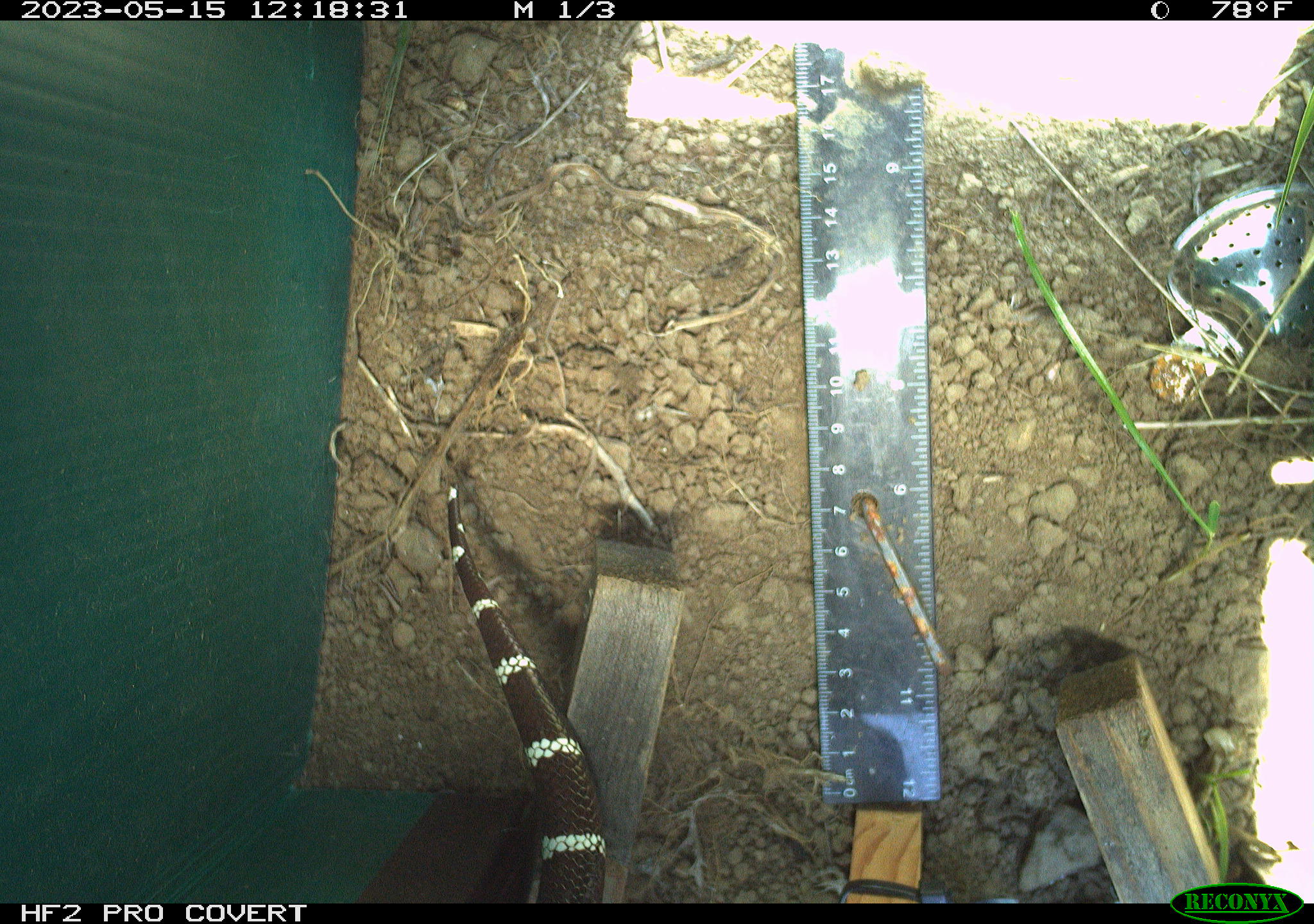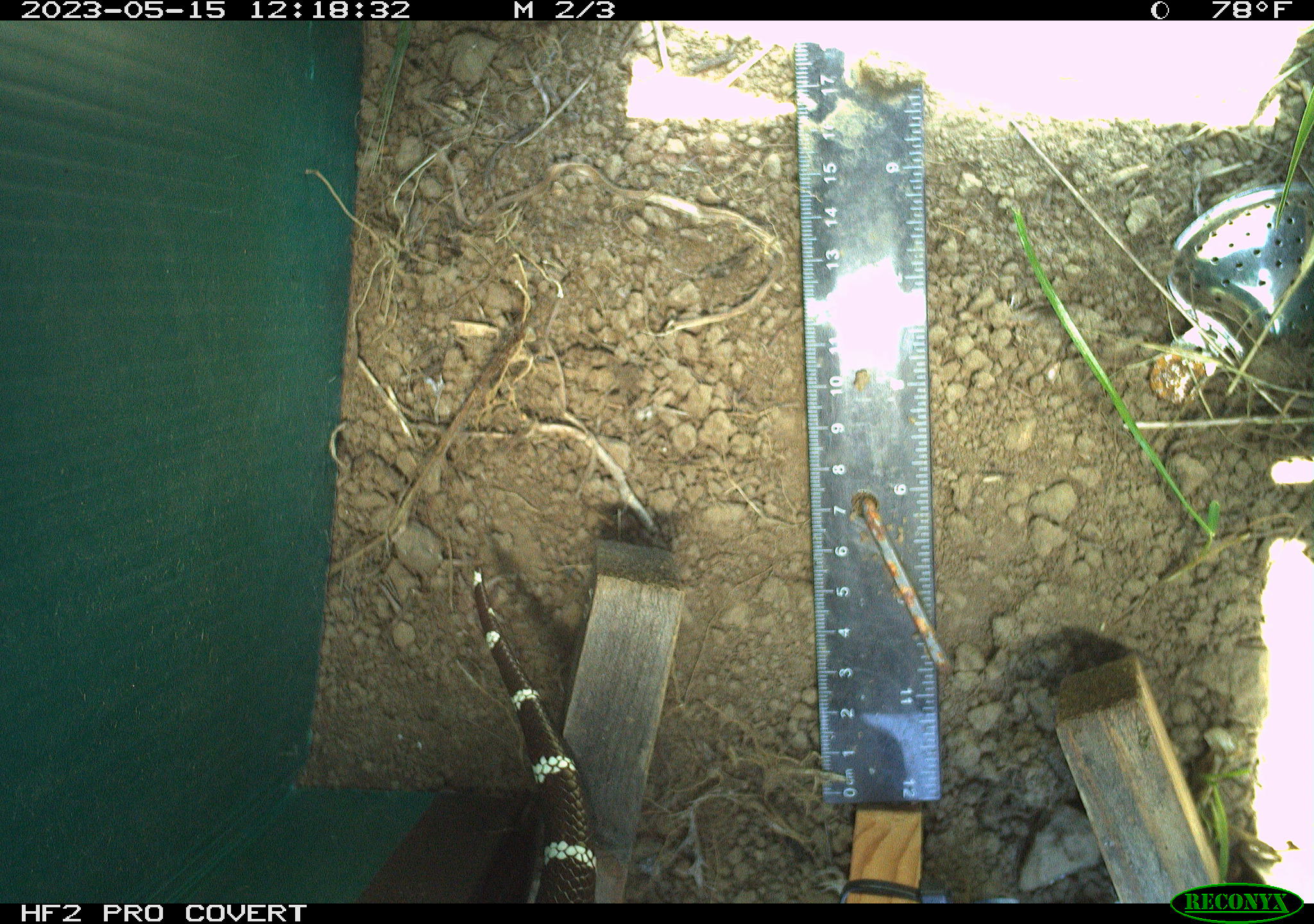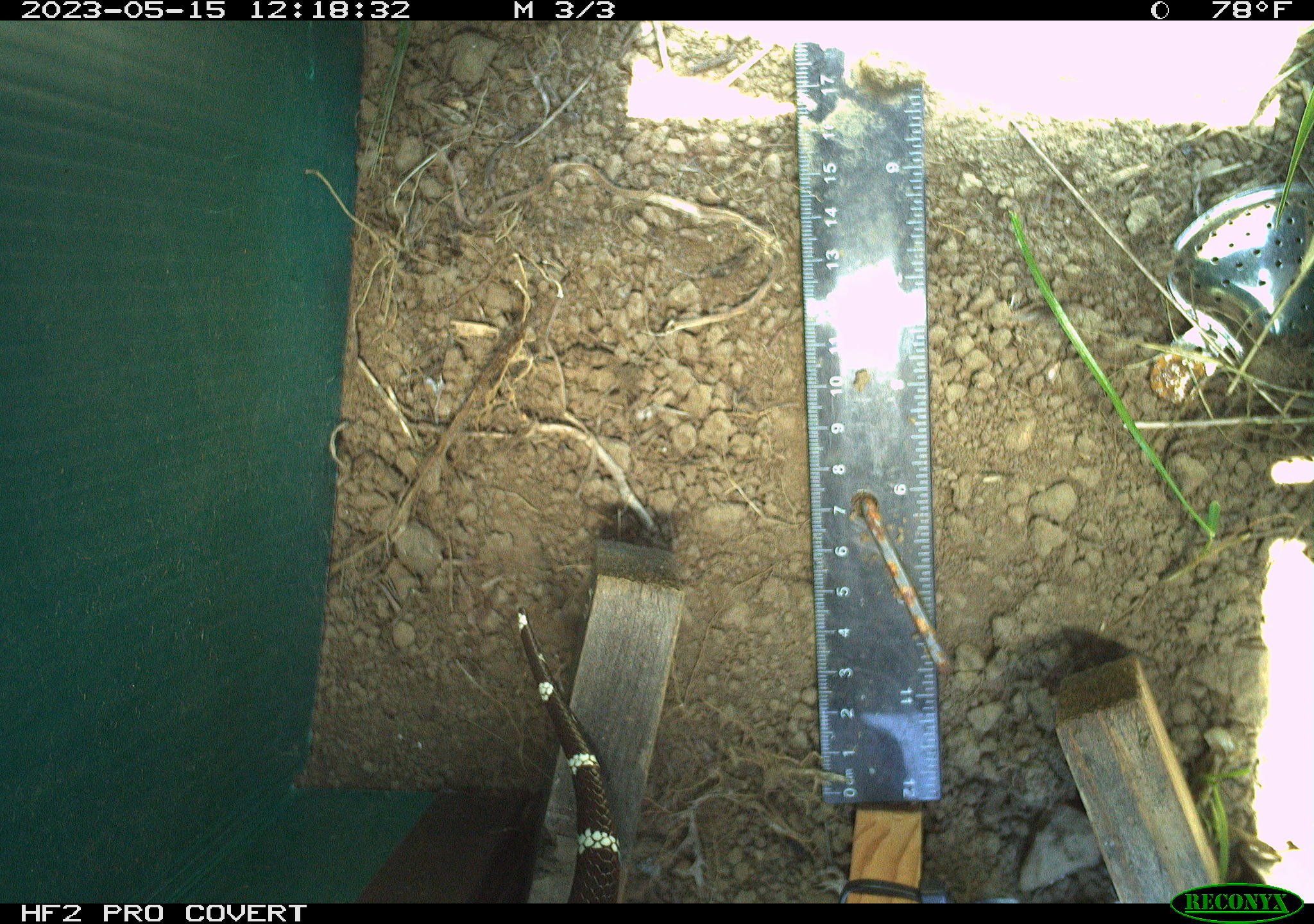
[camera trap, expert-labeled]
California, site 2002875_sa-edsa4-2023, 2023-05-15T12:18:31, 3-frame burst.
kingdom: Animalia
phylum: Chordata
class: Reptilia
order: Squamata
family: Colubridae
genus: Lampropeltis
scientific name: Lampropeltis californiae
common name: california kingsnake